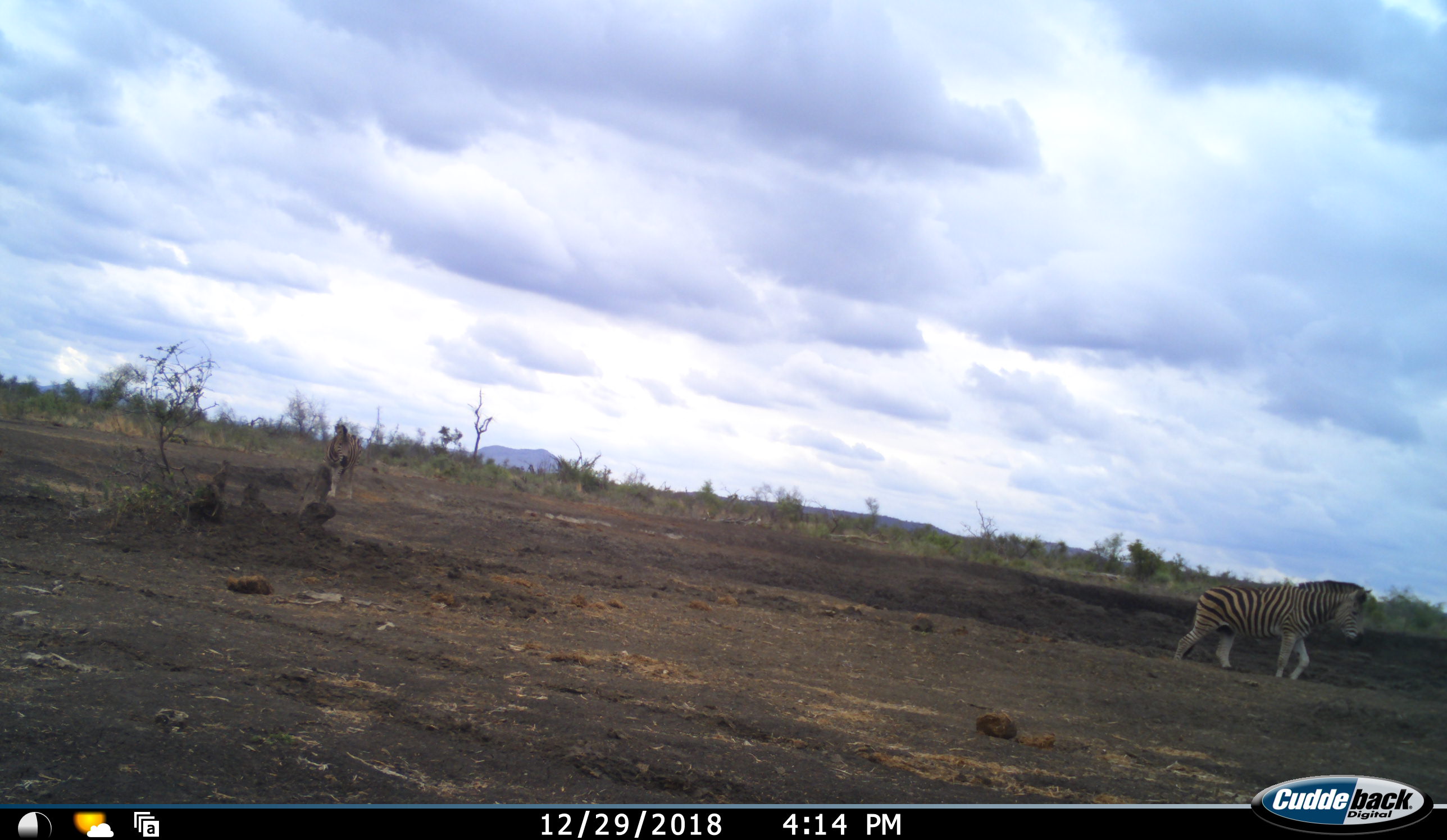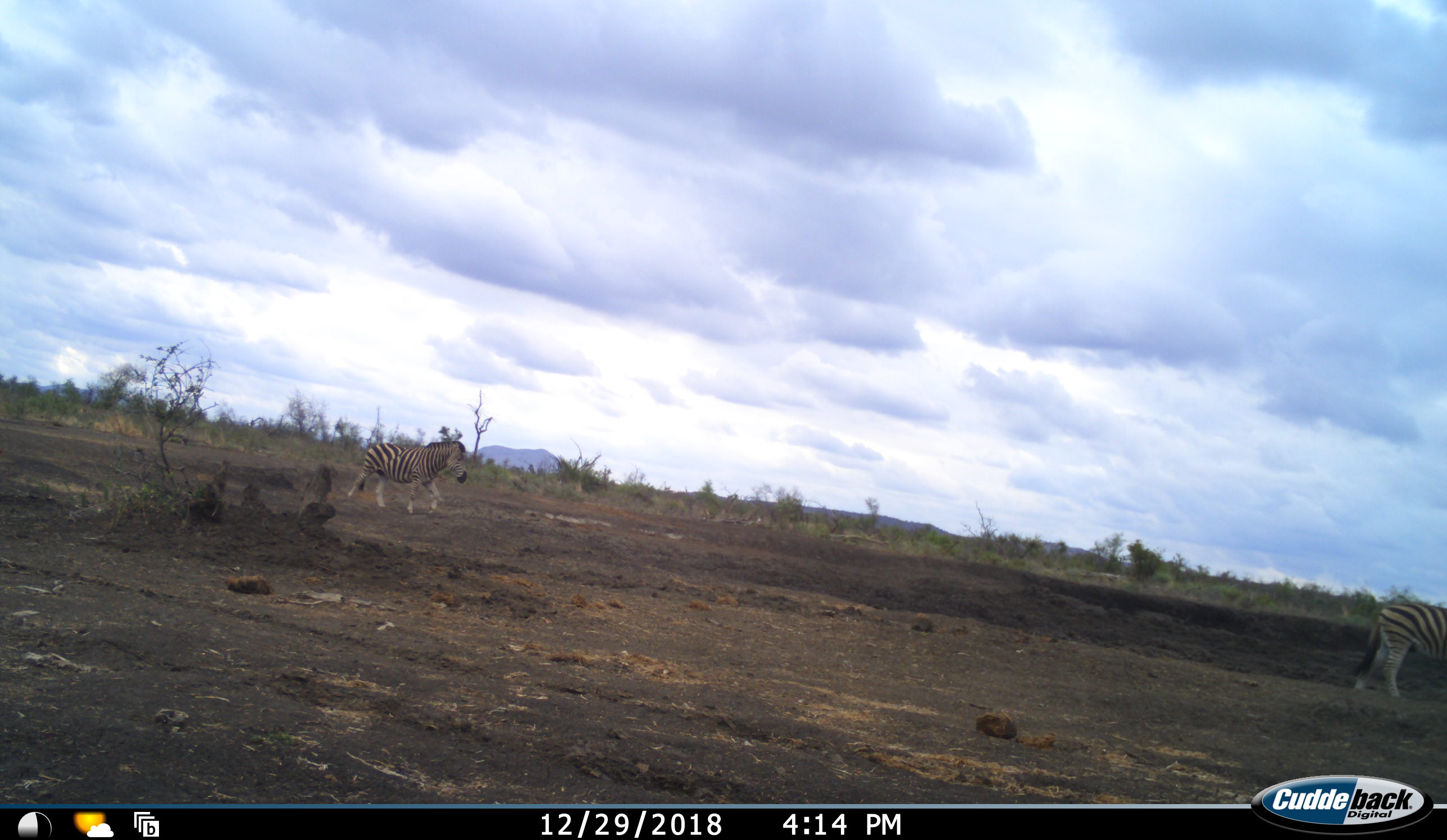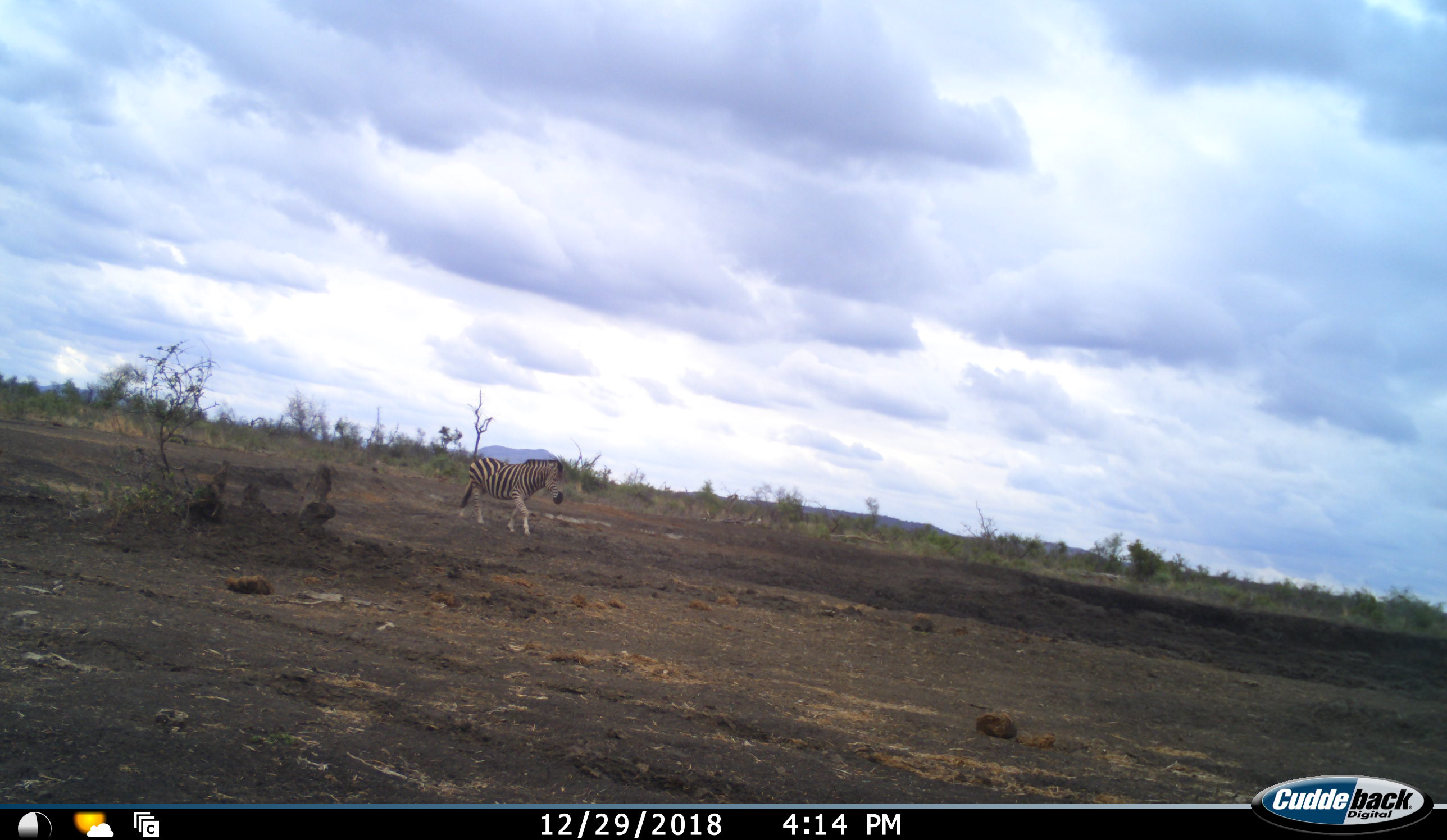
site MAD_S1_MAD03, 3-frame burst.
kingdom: Animalia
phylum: Chordata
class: Mammalia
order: Perissodactyla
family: Equidae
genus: Equus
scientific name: Equus quagga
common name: plains zebra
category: zebraplains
Zebraplains (plains zebra) (Equus quagga), count 2. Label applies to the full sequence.